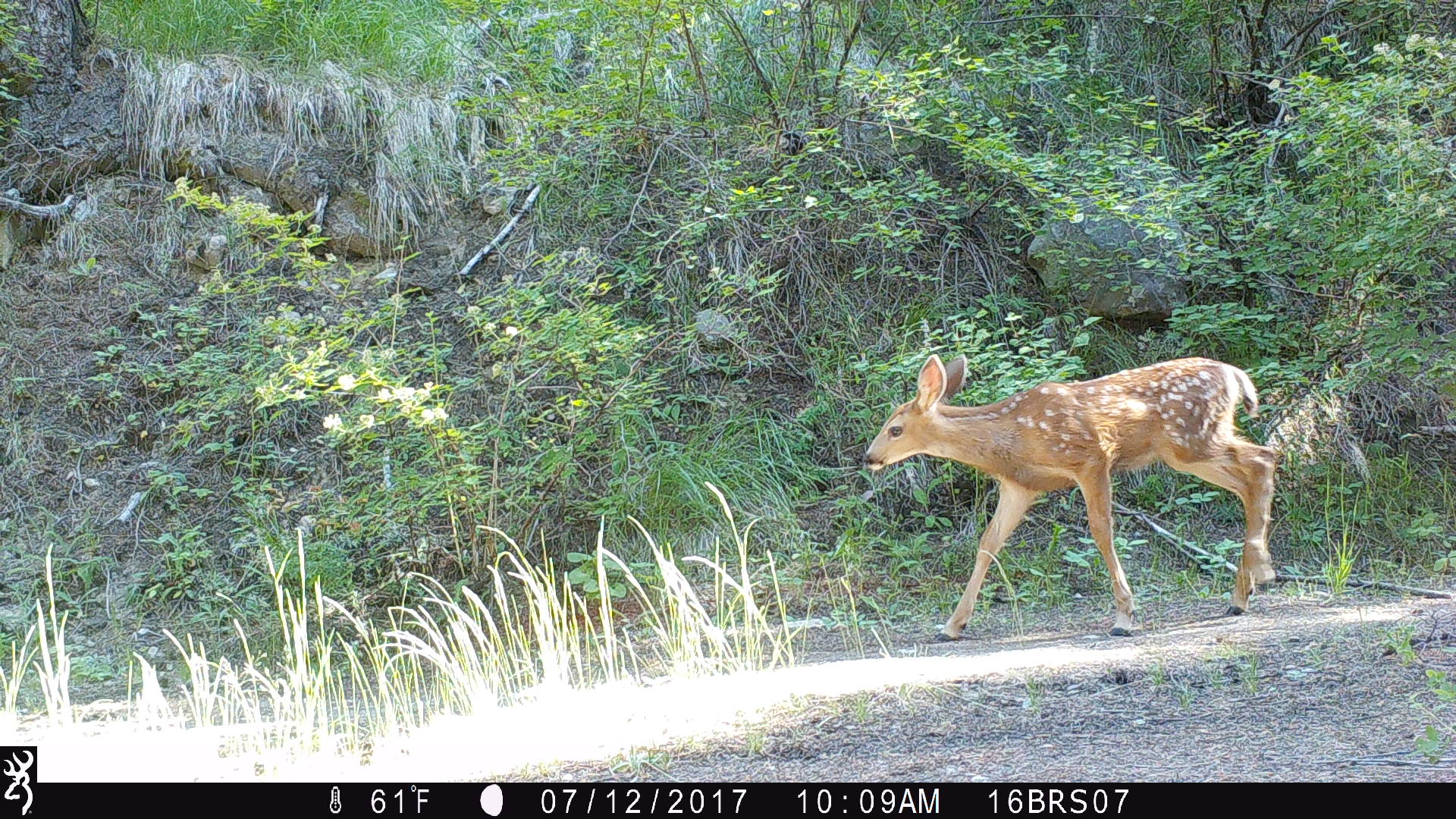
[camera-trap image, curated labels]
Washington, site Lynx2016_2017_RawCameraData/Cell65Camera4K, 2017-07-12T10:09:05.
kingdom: Animalia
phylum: Chordata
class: Mammalia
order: Artiodactyla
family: Cervidae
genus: Odocoileus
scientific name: Odocoileus hemionus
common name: mule deer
Odocoileus hemionus (mule deer). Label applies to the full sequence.